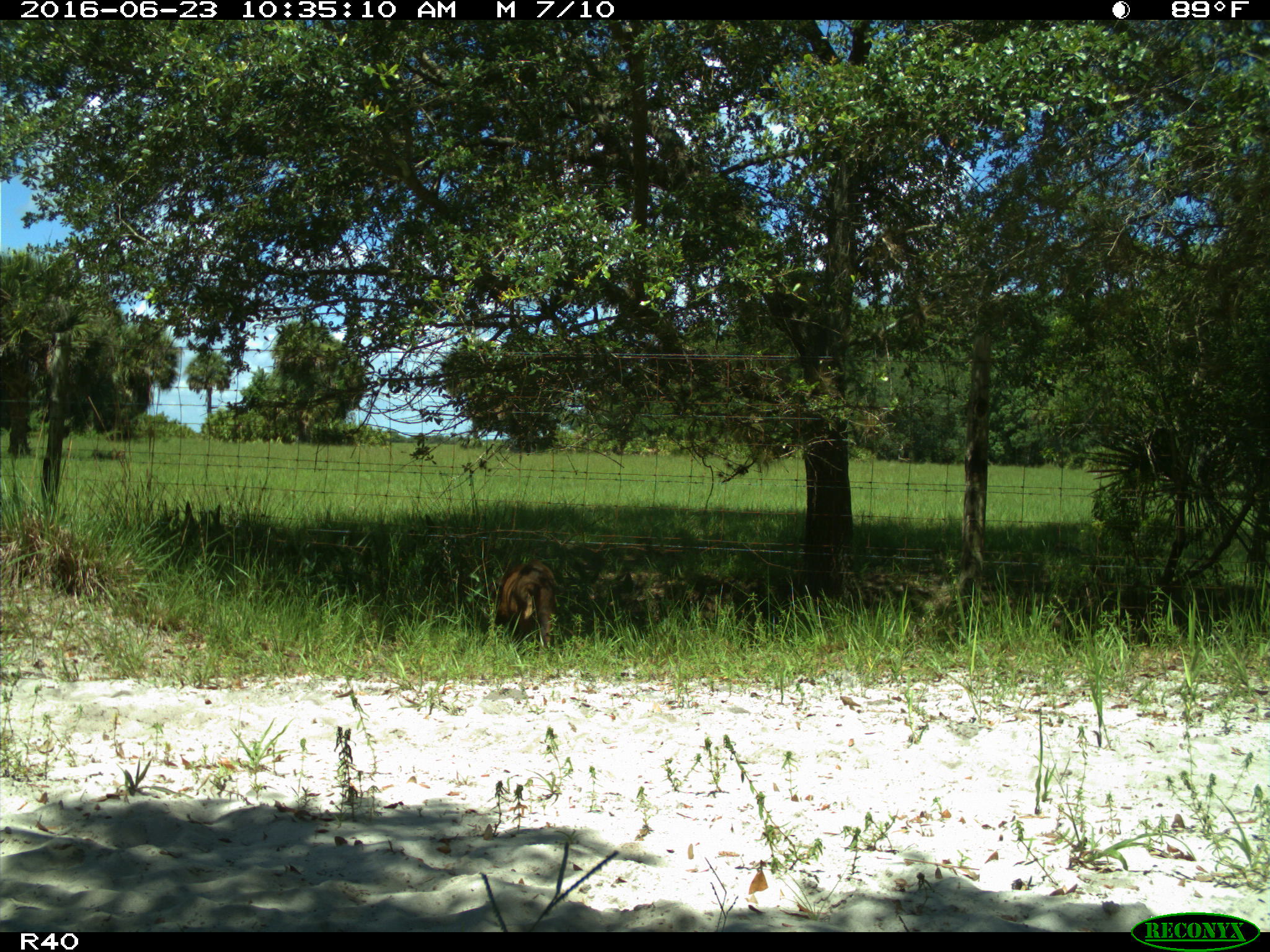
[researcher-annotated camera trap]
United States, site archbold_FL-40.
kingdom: Animalia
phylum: Chordata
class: Mammalia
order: Artiodactyla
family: Suidae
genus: Sus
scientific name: Sus scrofa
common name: wild boar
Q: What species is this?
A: Sus scrofa (wild boar).